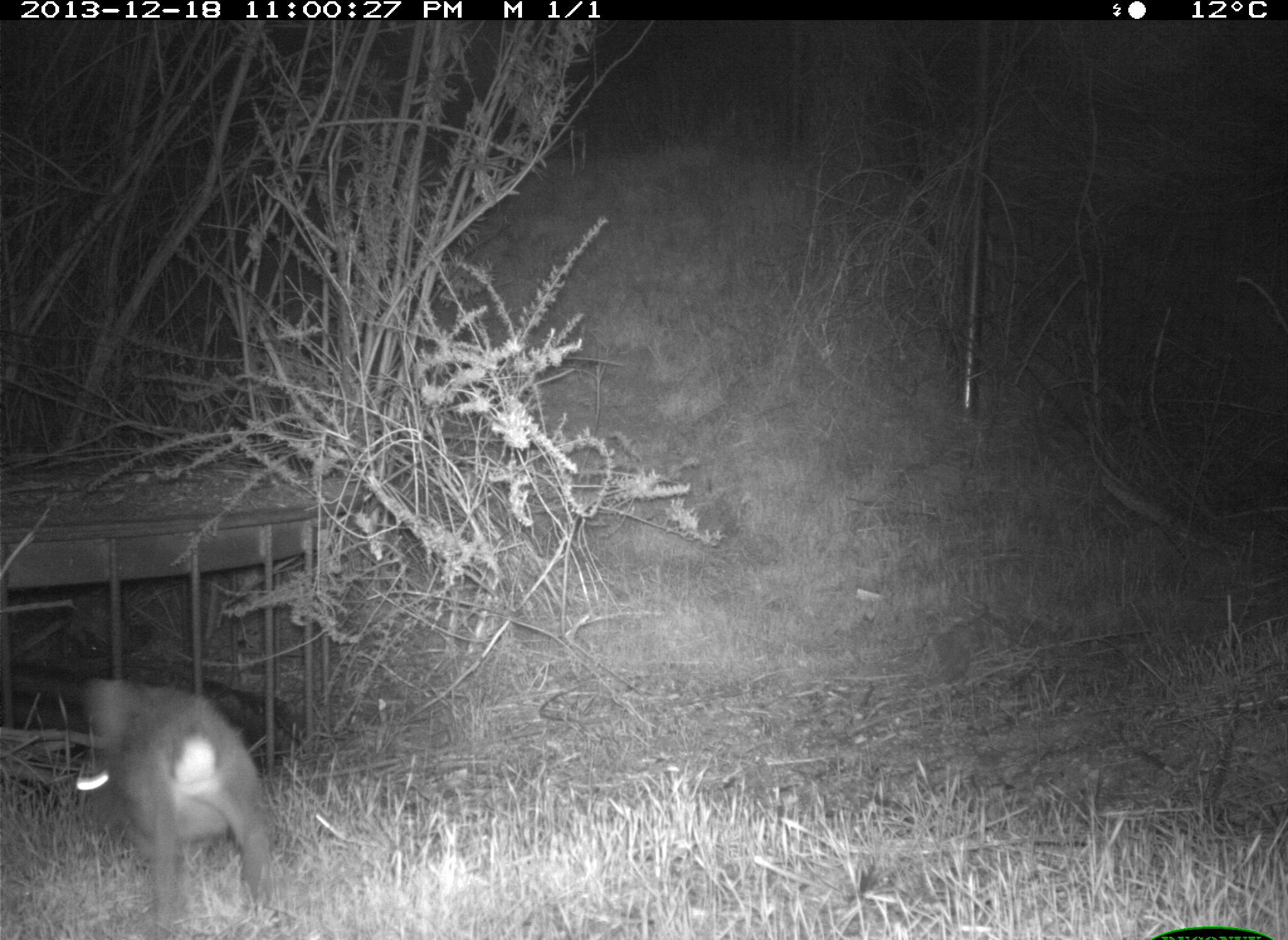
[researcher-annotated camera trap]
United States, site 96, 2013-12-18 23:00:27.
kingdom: Animalia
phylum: Chordata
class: Mammalia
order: Lagomorpha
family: Leporidae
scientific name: Leporidae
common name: rabbits and hares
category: rabbit